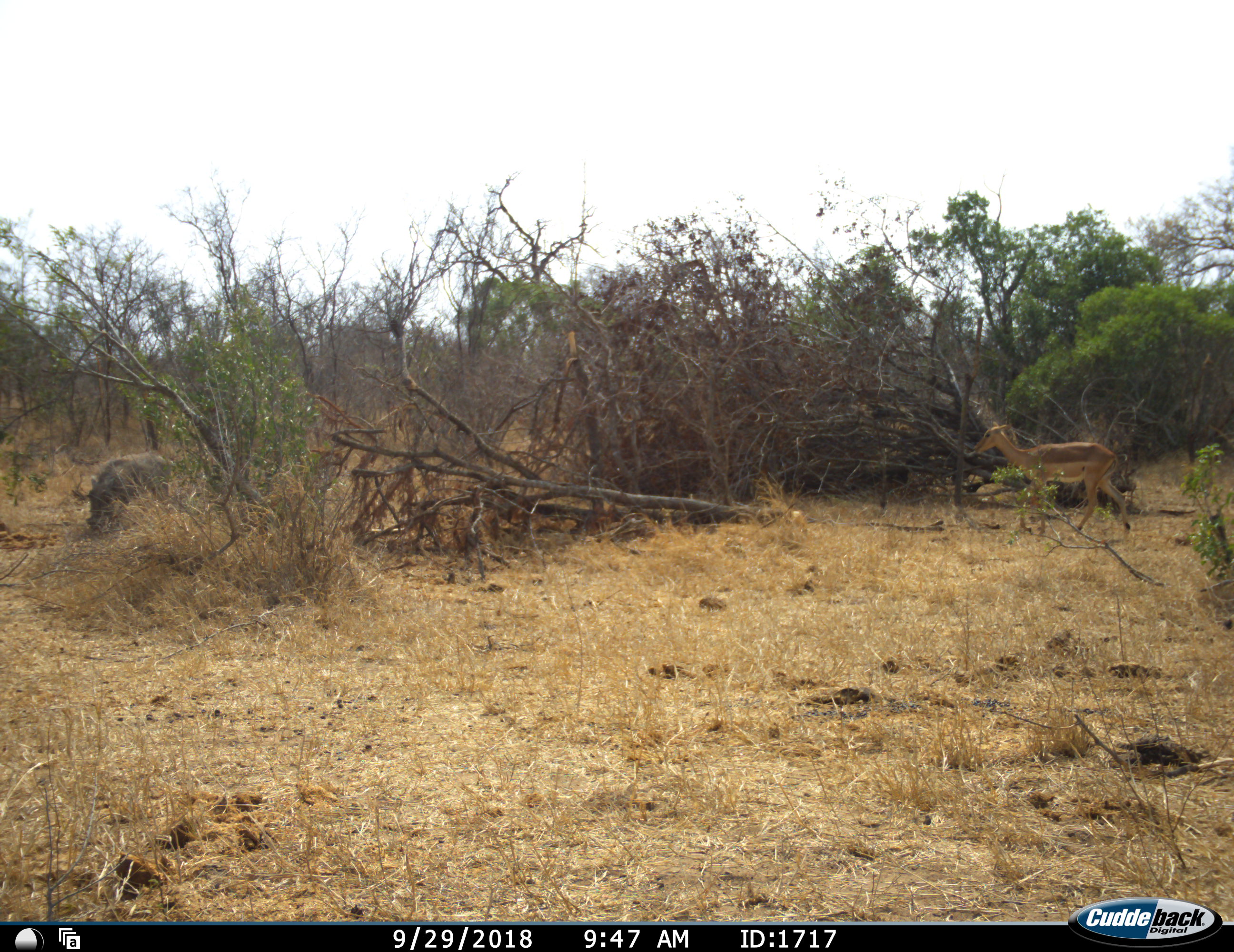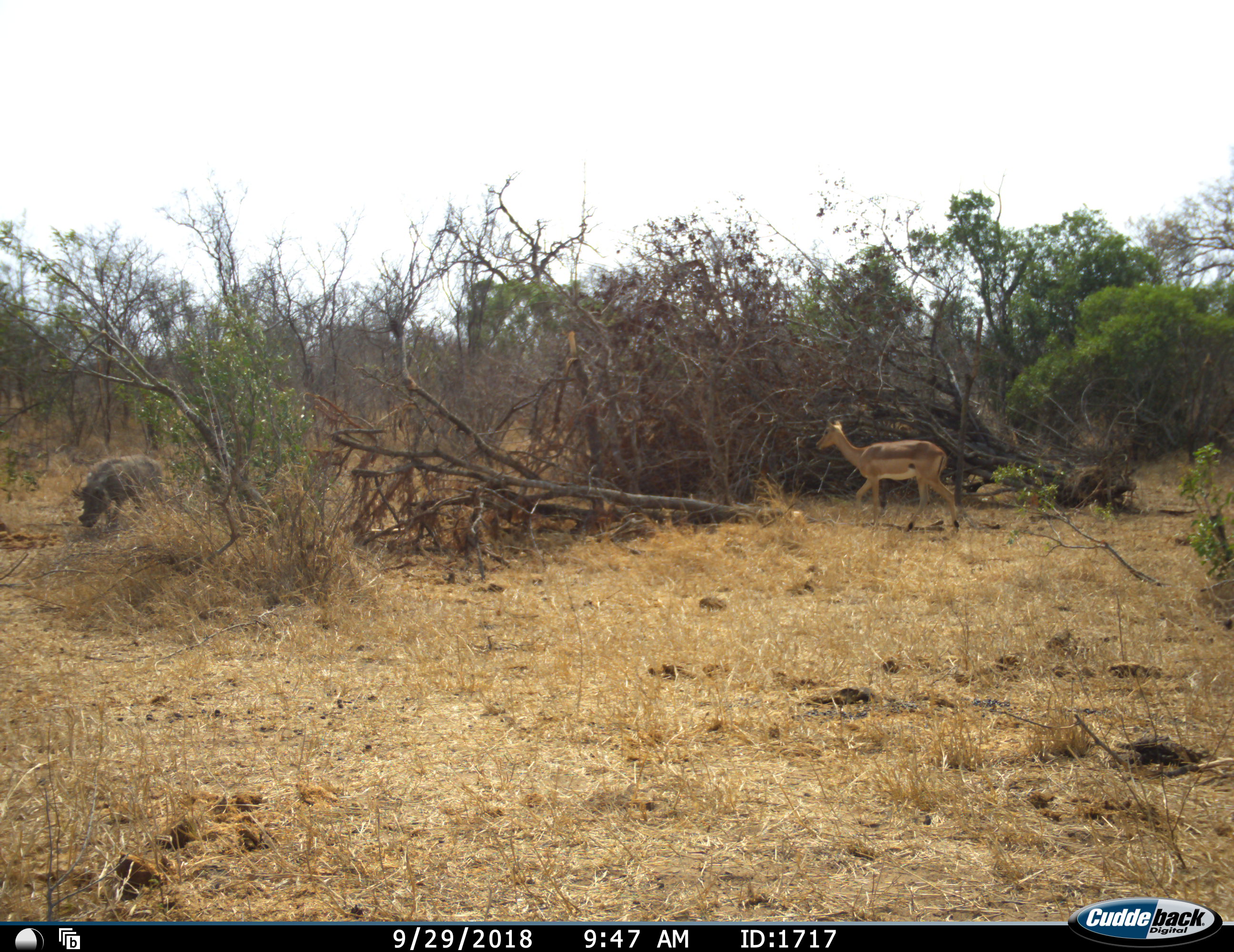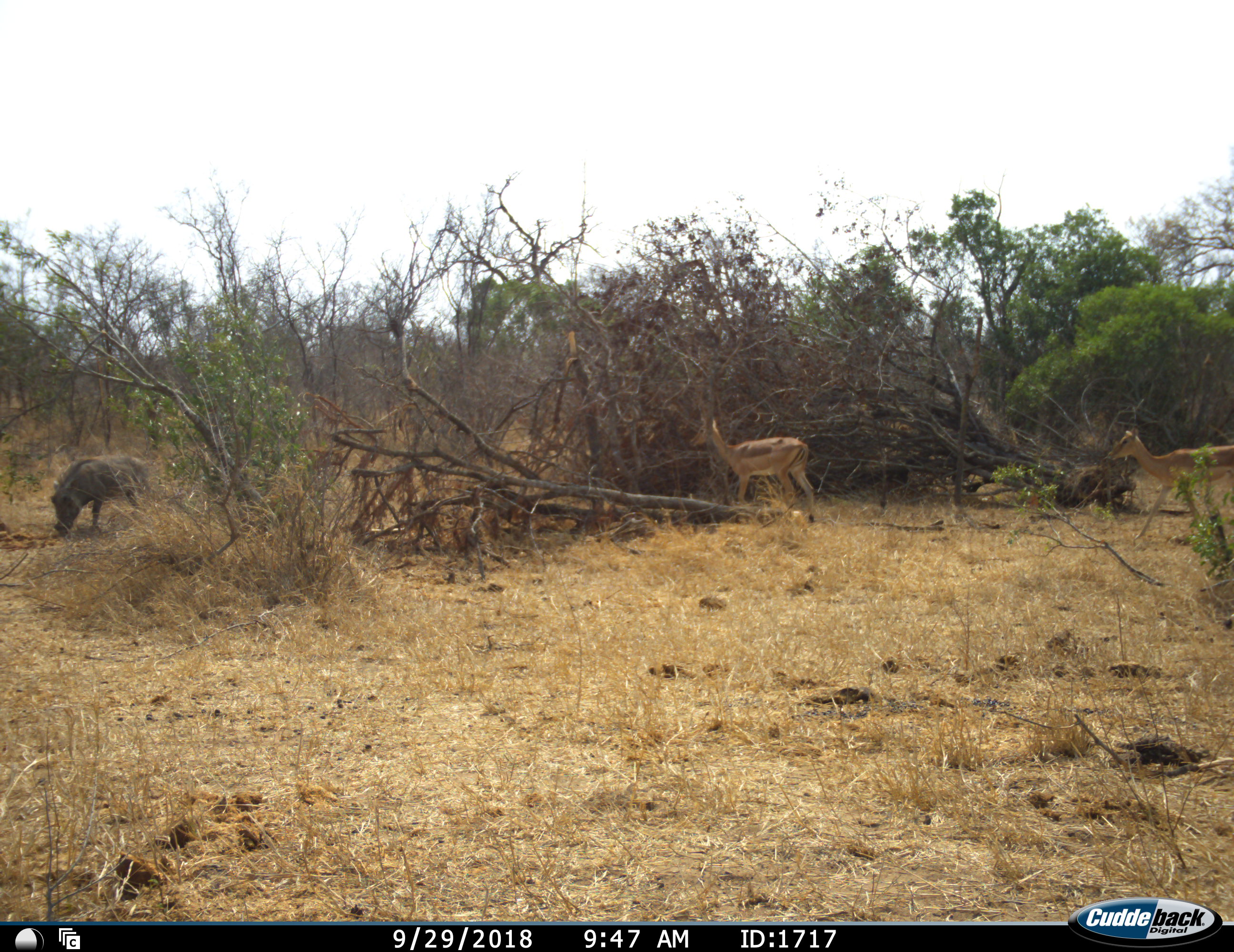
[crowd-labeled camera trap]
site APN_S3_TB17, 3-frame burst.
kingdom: Animalia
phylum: Chordata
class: Mammalia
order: Artiodactyla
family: Bovidae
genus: Aepyceros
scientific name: Aepyceros melampus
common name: impala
Impala (Aepyceros melampus), count 2. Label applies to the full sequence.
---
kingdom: Animalia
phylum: Chordata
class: Mammalia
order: Artiodactyla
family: Suidae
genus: Phacochoerus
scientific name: Phacochoerus africanus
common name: warthog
Warthog (Phacochoerus africanus), count 1. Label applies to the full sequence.